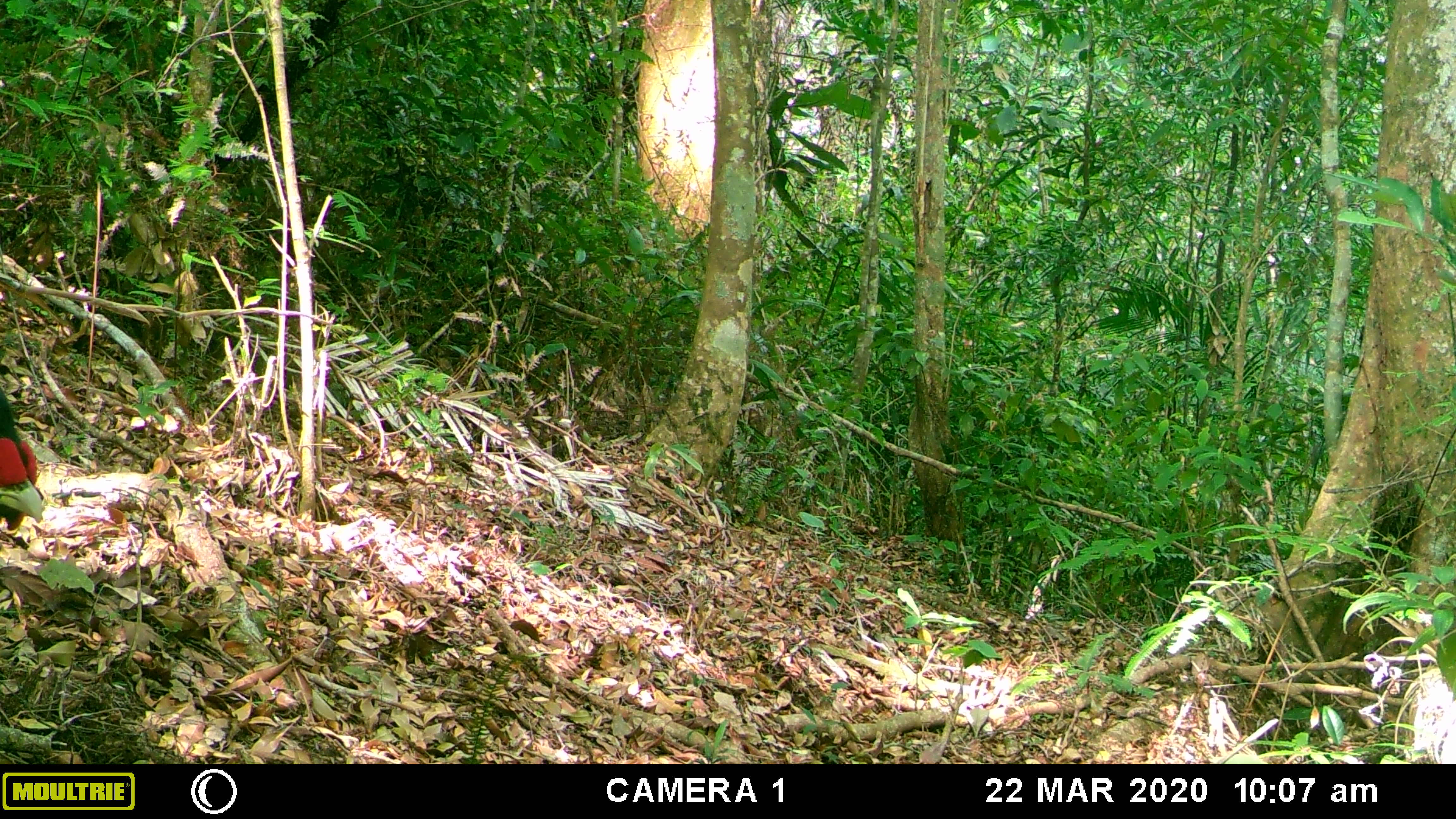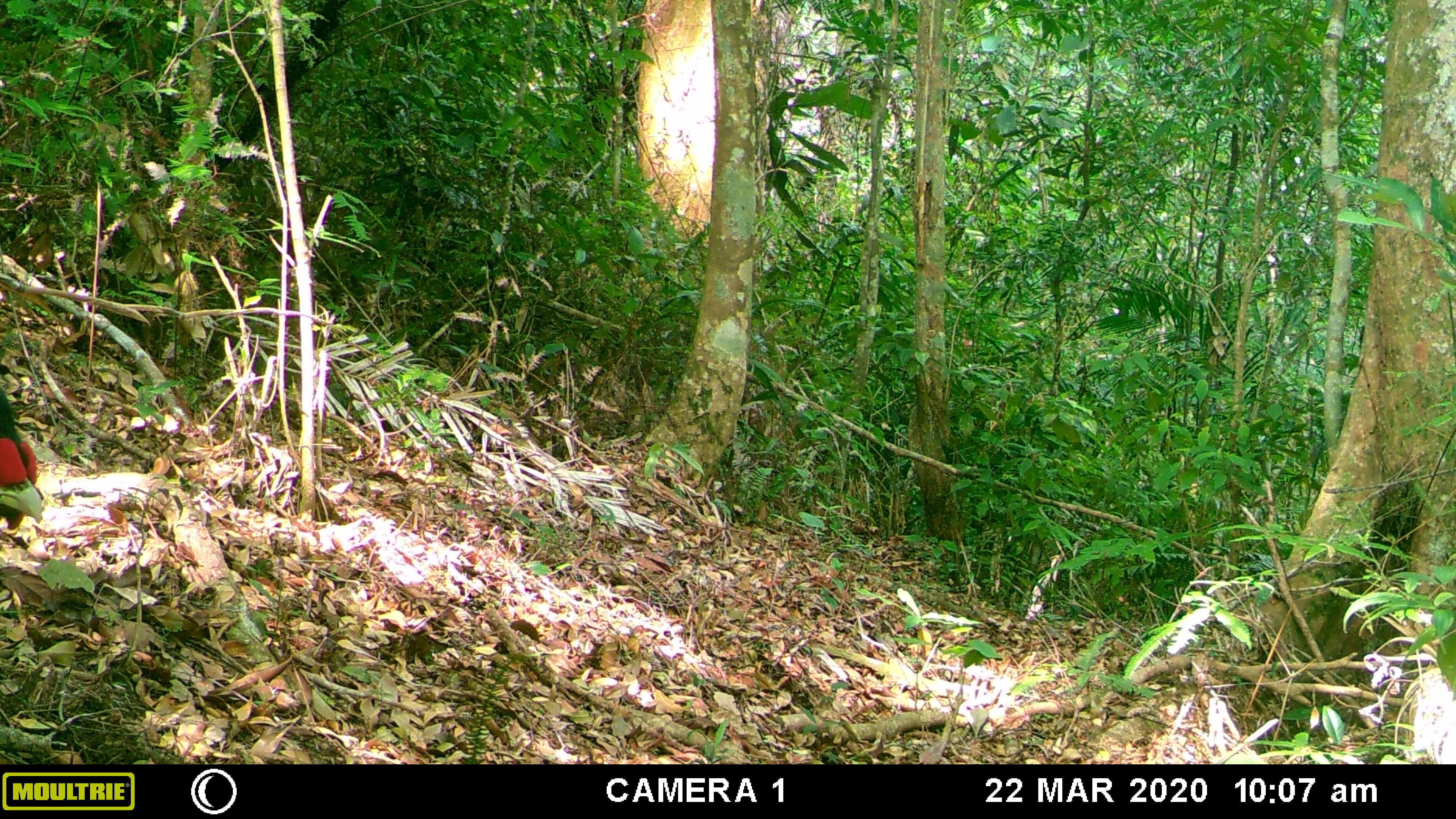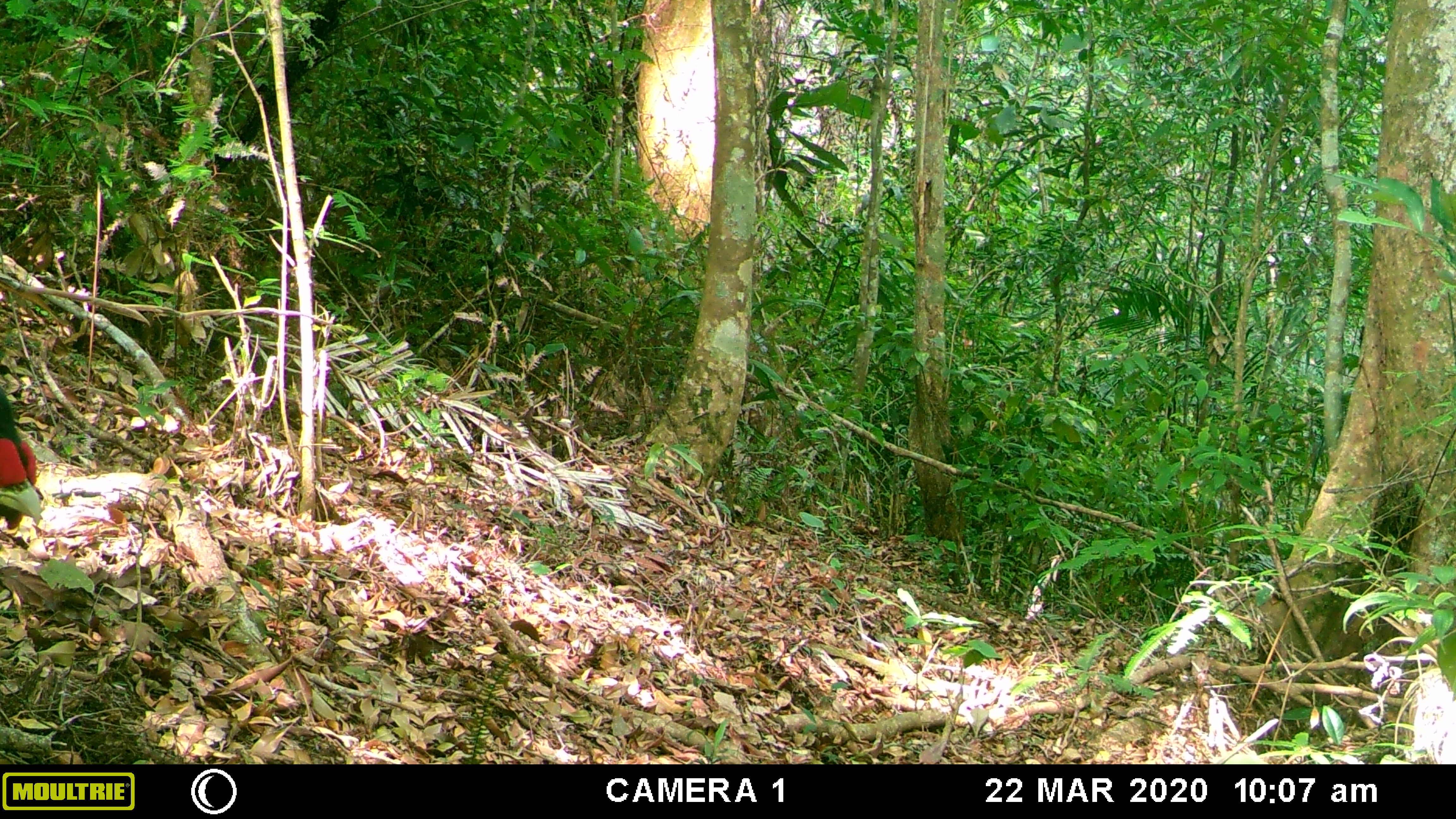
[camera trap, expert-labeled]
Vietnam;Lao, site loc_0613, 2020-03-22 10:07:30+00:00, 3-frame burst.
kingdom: Animalia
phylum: Chordata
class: Aves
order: Galliformes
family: Phasianidae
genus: Lophura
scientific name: Lophura nycthemera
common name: silver pheasant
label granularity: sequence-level